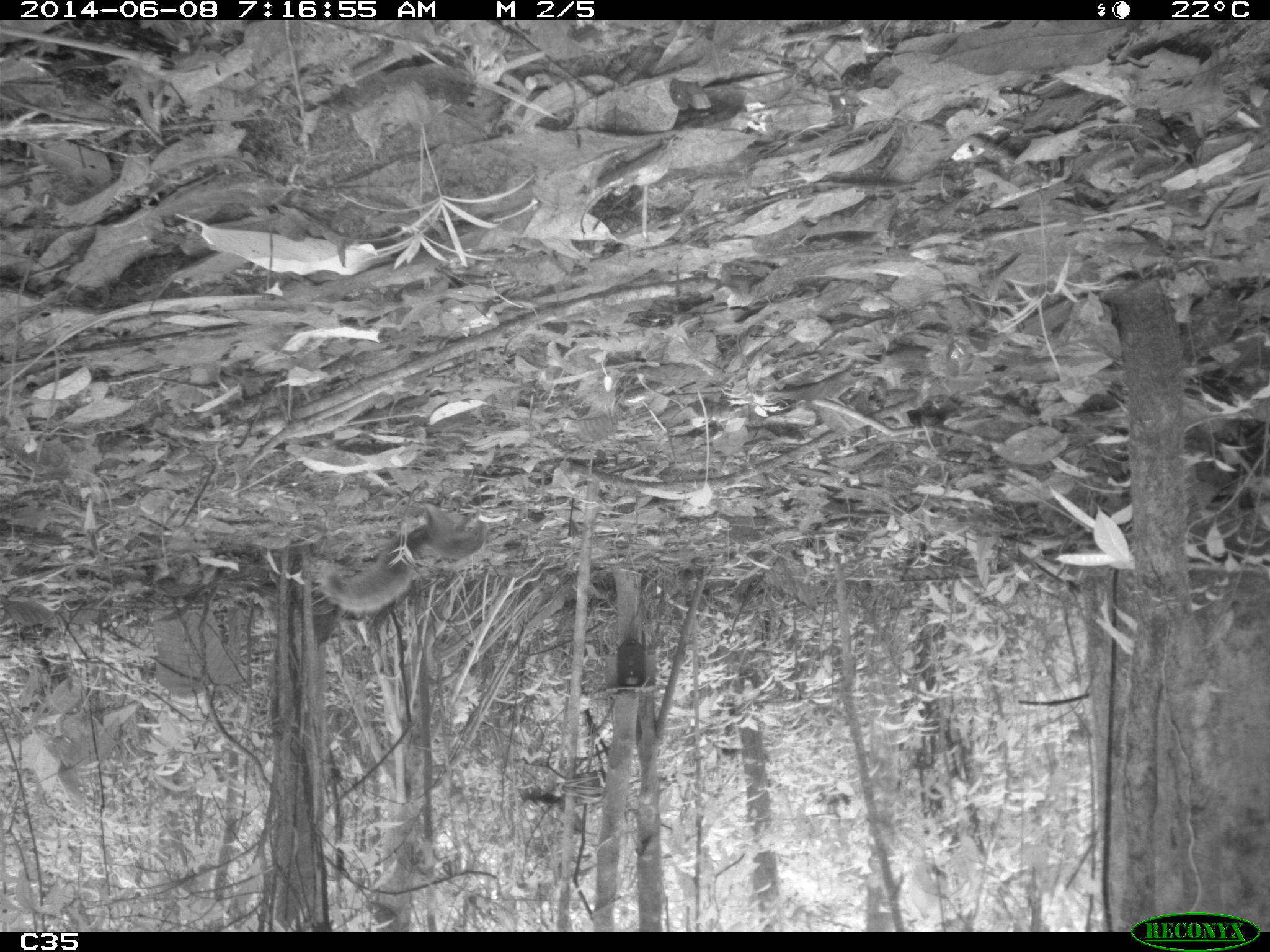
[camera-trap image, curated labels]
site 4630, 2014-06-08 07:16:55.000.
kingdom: Animalia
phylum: Chordata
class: Mammalia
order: Rodentia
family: Sciuridae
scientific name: Sciuridae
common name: squirrels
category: unknown squirrel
Unknown squirrel (squirrels) (Sciuridae), count 1, age adult.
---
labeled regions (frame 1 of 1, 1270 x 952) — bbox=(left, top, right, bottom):
unknown squirrel: bbox=(322, 503, 486, 612)